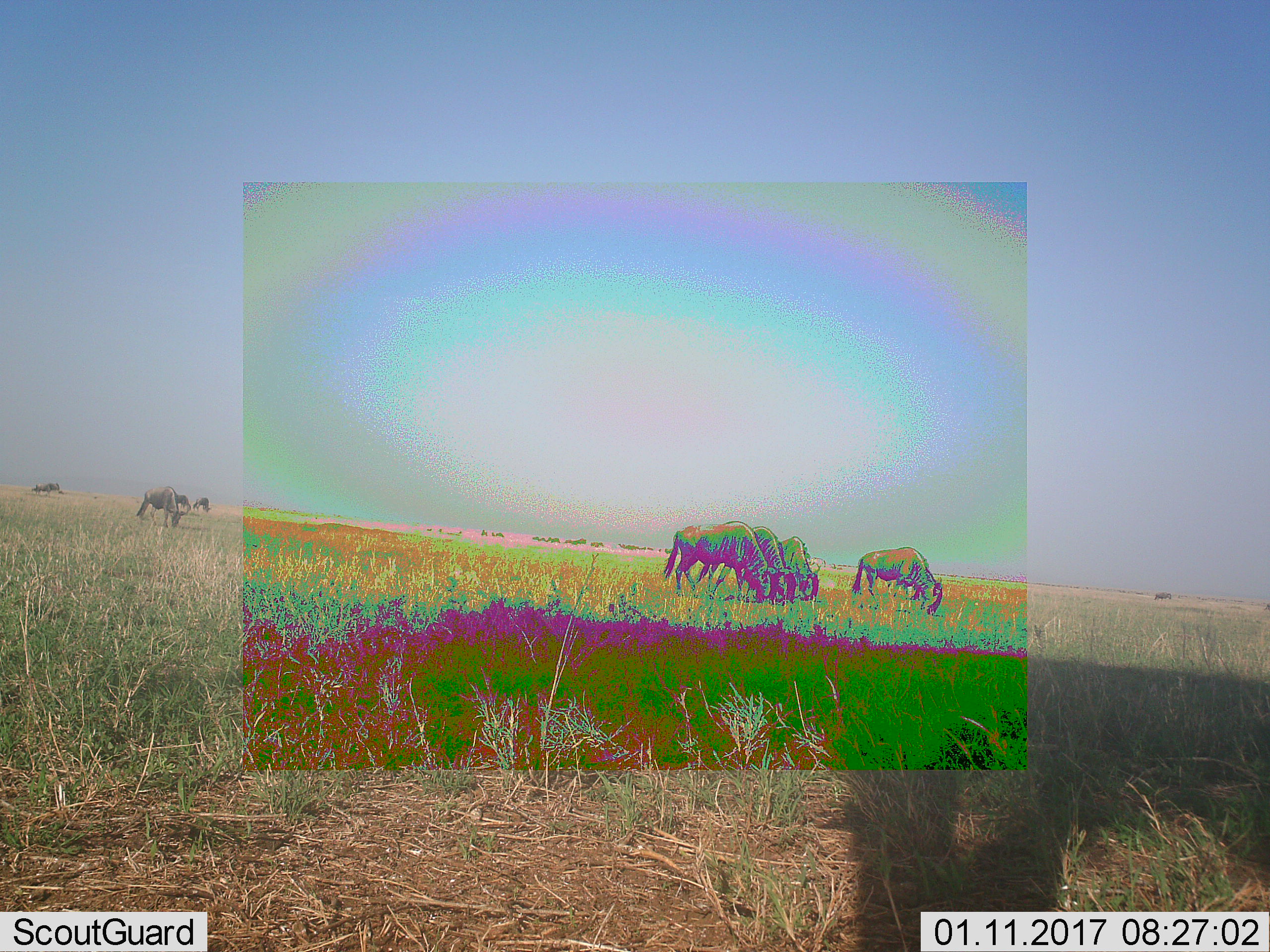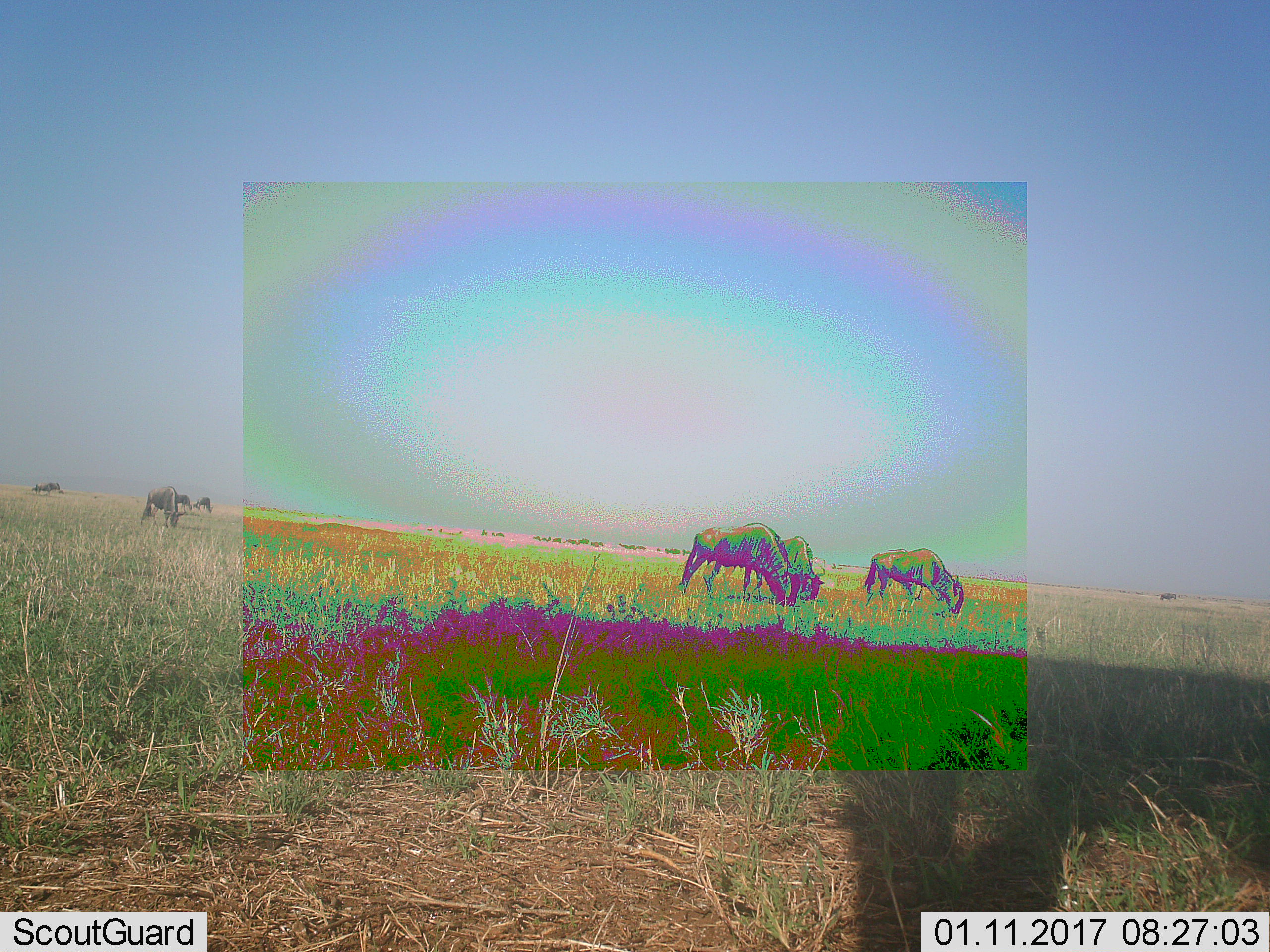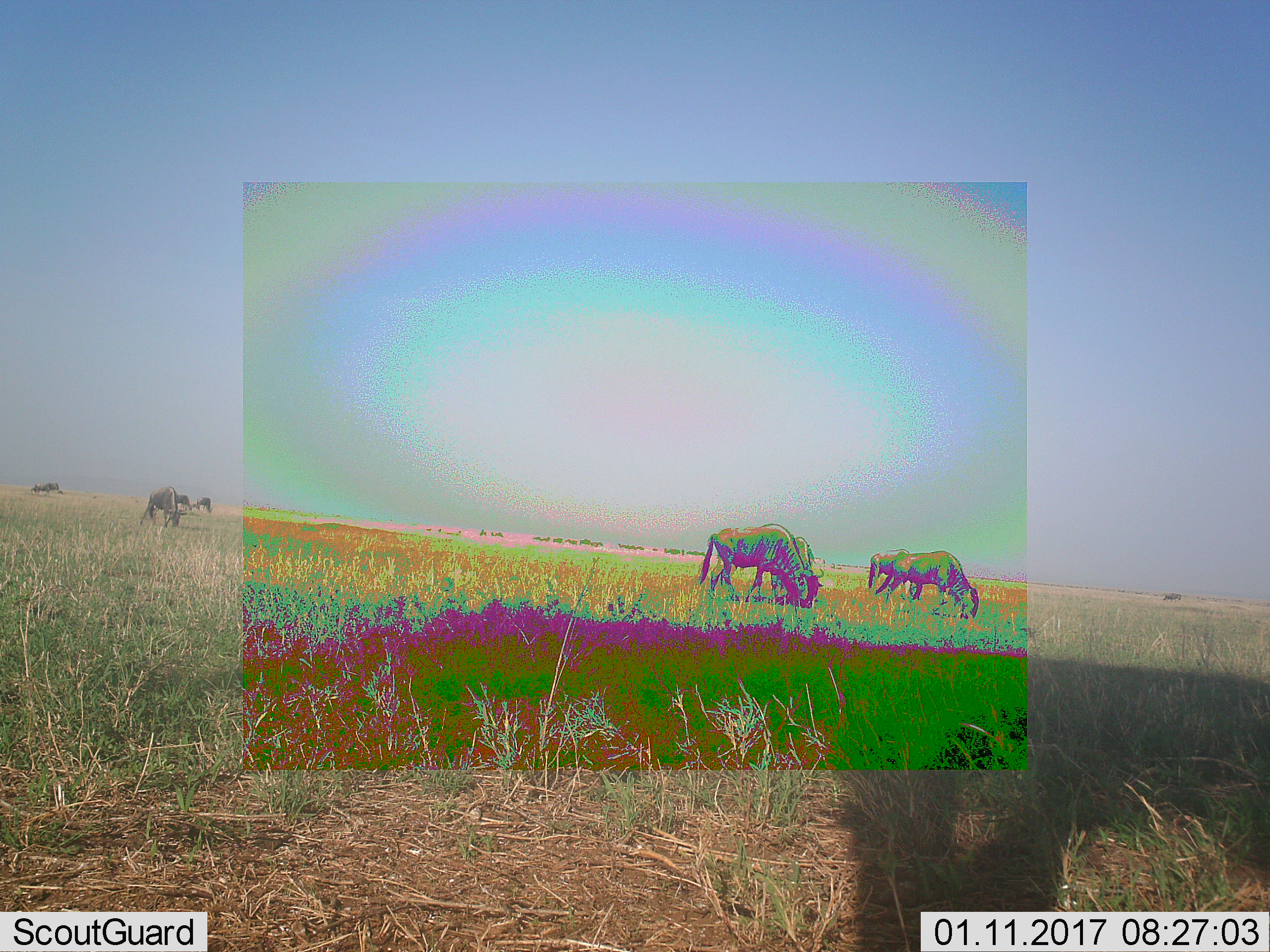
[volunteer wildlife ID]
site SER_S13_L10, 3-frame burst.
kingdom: Animalia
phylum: Chordata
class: Mammalia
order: Artiodactyla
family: Bovidae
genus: Connochaetes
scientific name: Connochaetes taurinus taurinus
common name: blue wildebeest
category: wildebeestblue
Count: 11-50.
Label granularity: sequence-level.